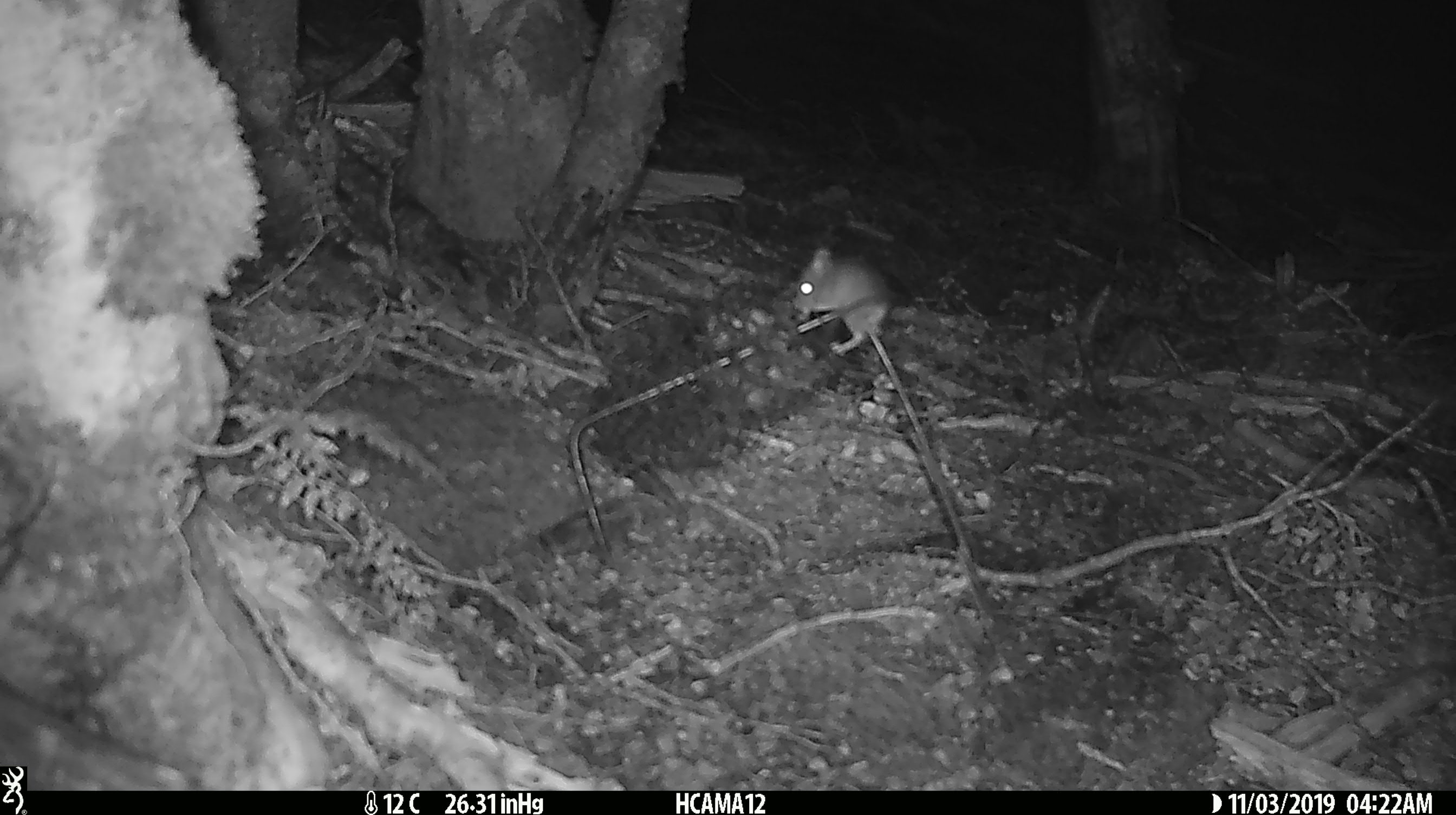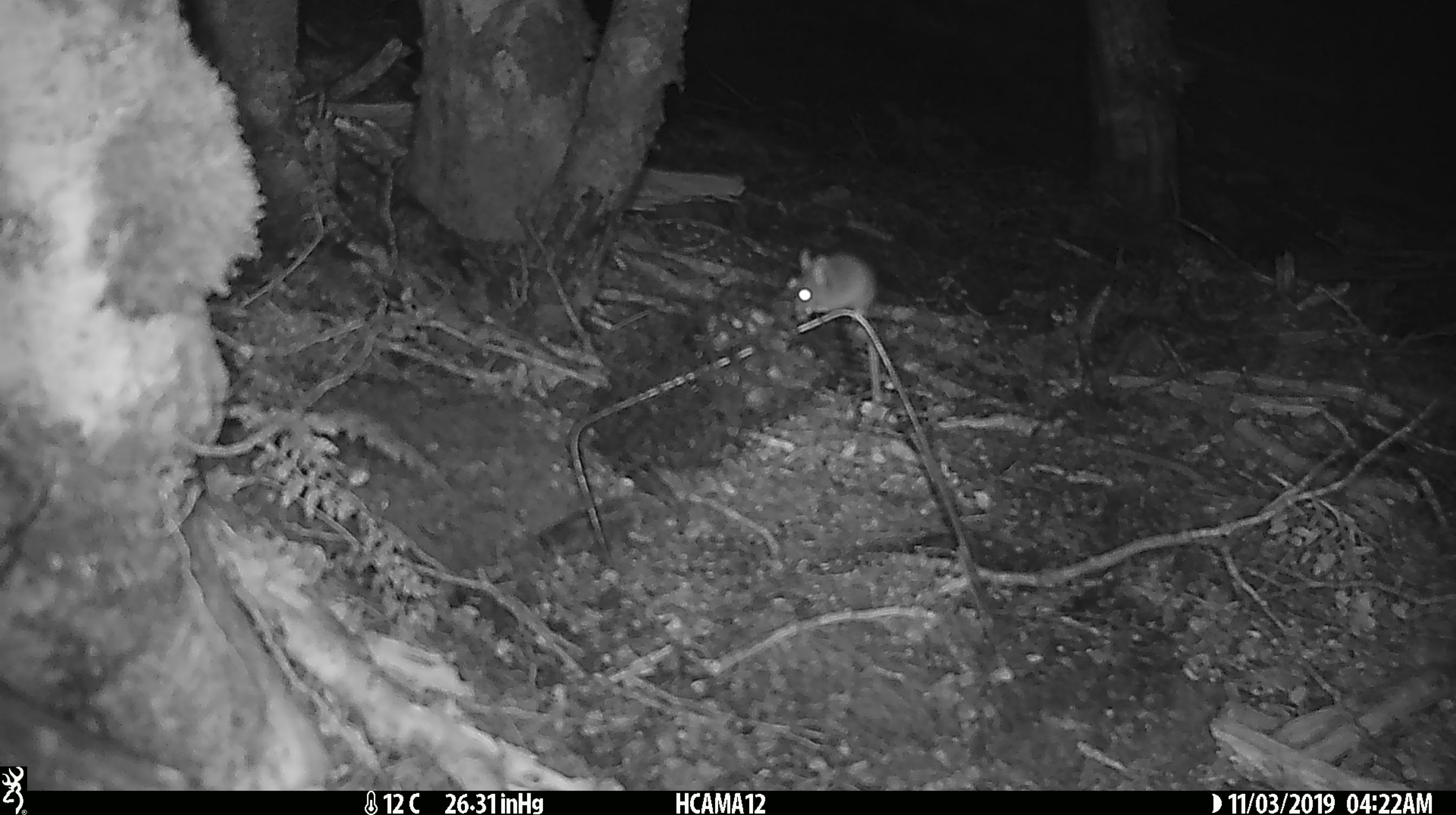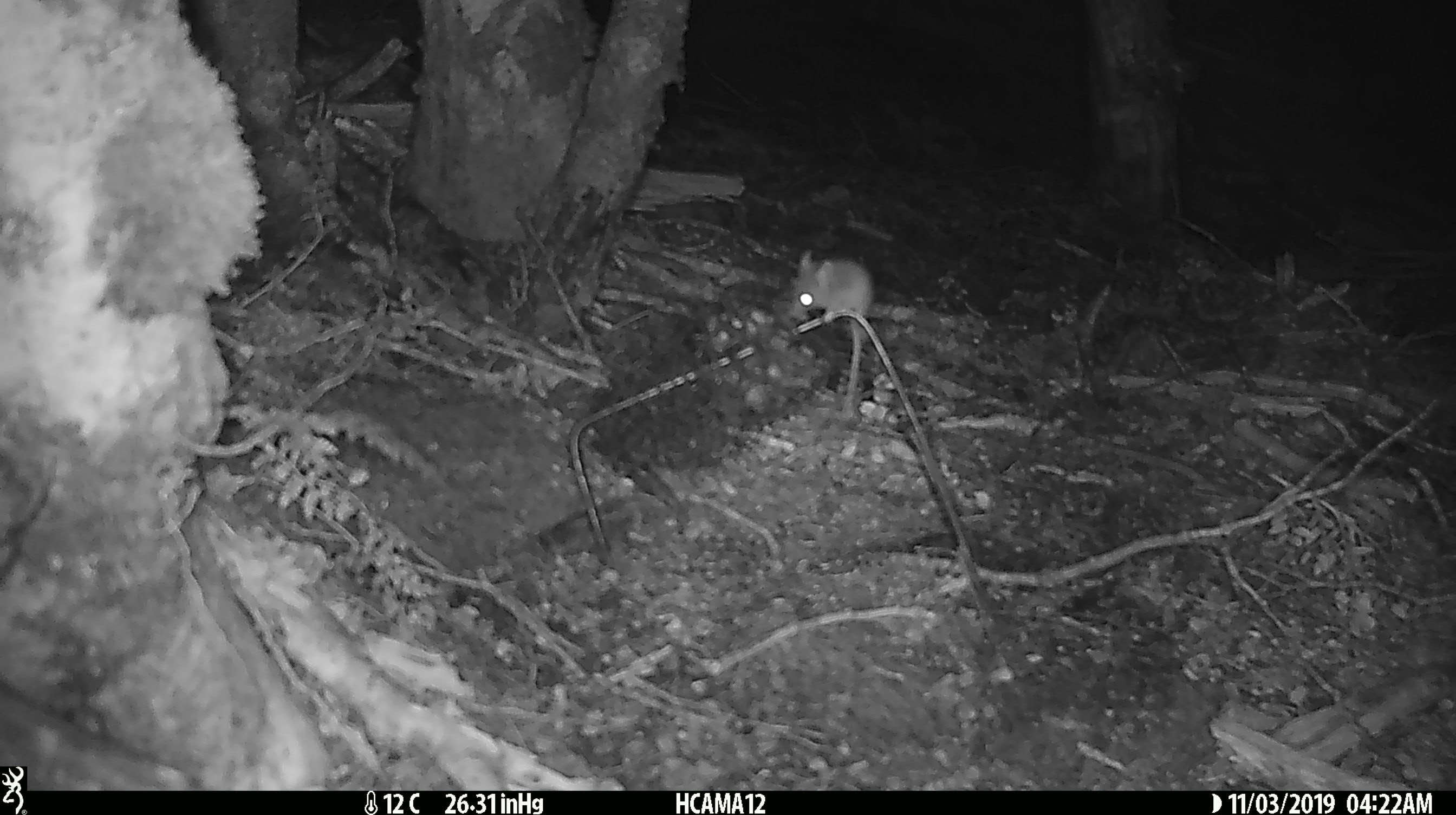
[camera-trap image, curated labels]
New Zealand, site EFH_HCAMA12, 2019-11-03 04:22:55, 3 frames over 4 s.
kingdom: Animalia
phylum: Chordata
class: Mammalia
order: Rodentia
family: Muridae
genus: Mus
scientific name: Mus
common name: mouse